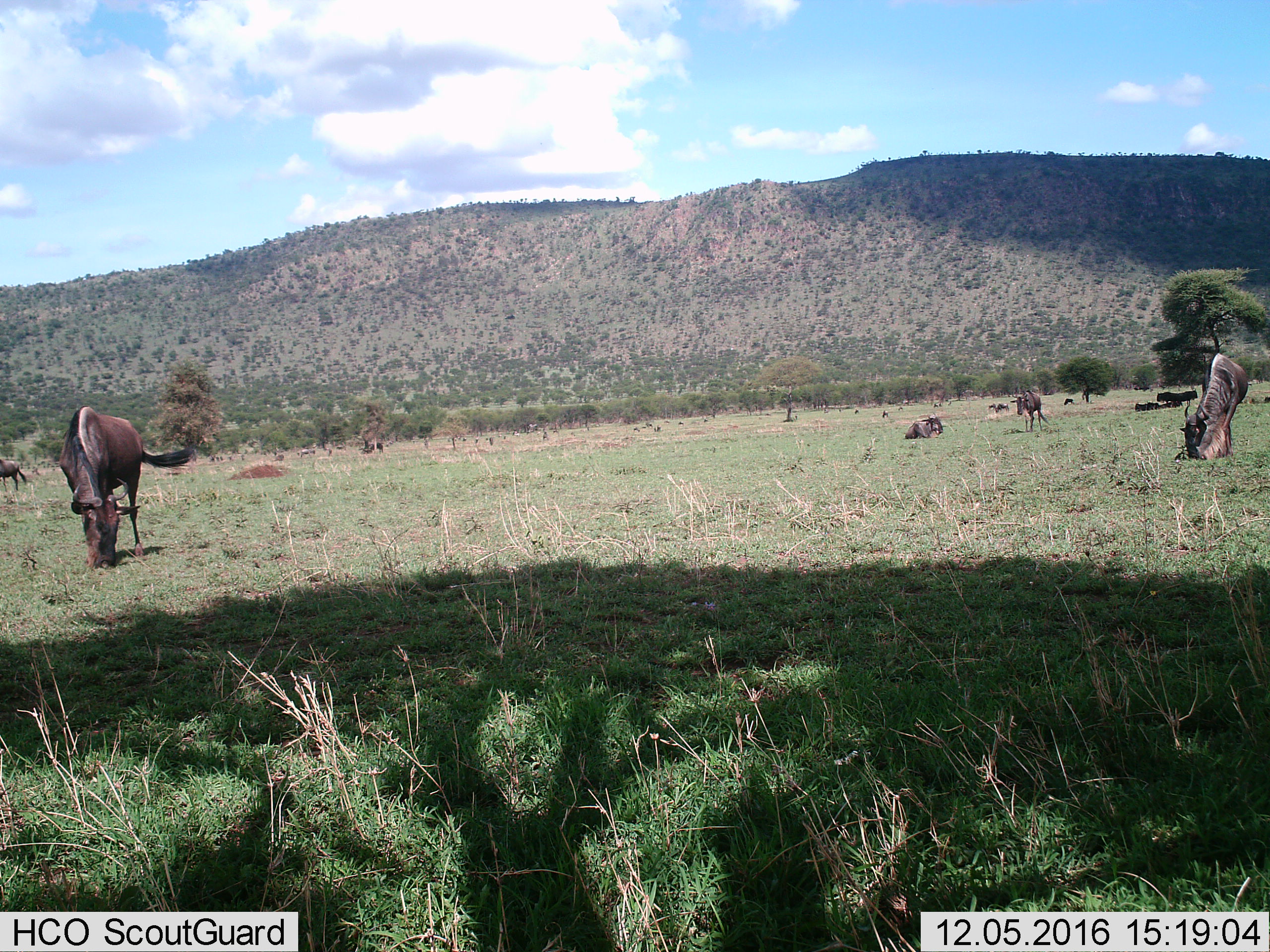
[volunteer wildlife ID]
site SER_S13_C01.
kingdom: Animalia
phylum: Chordata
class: Mammalia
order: Artiodactyla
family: Bovidae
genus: Connochaetes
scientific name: Connochaetes taurinus taurinus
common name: blue wildebeest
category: wildebeestblue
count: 11-50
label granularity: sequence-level